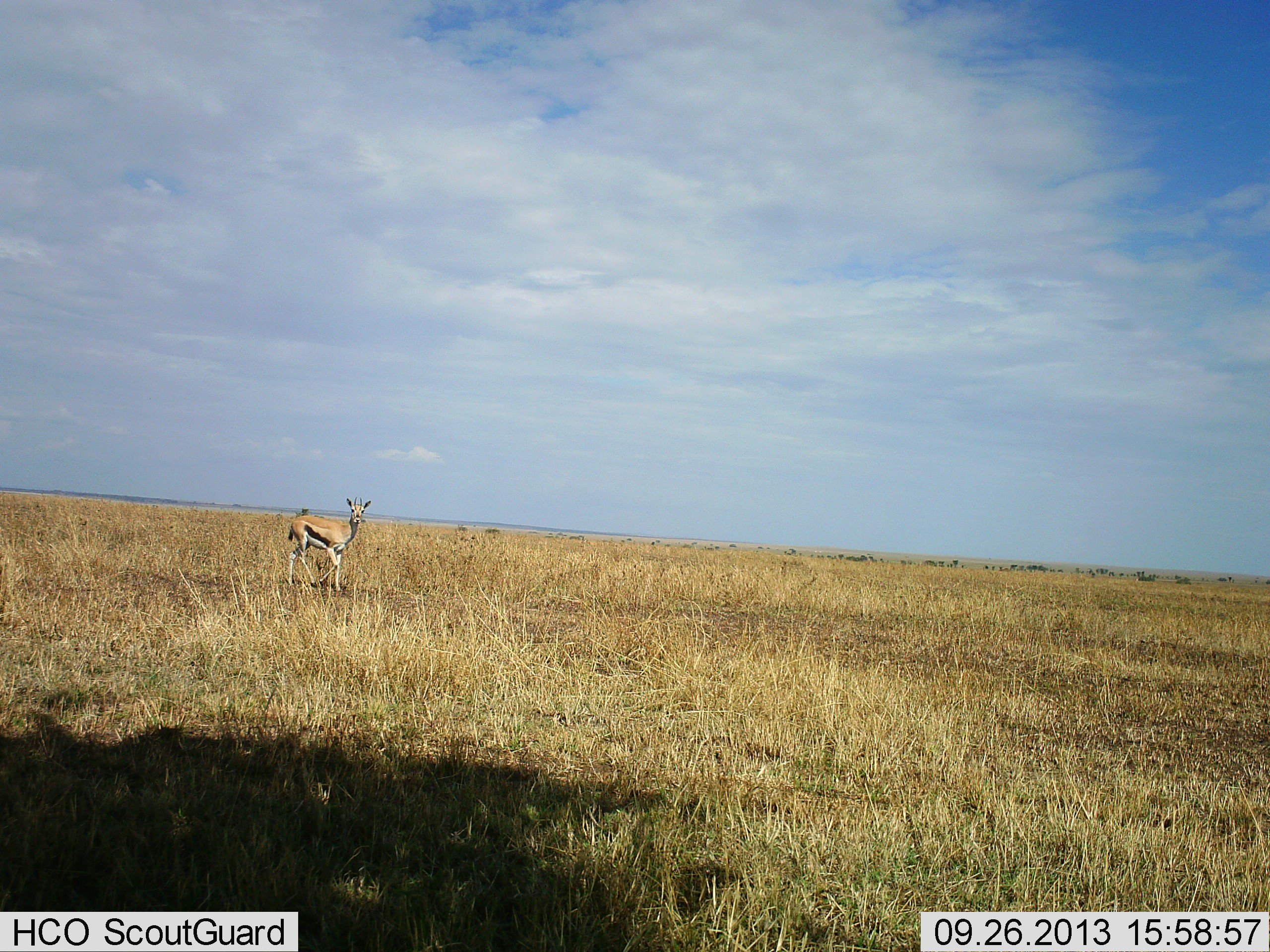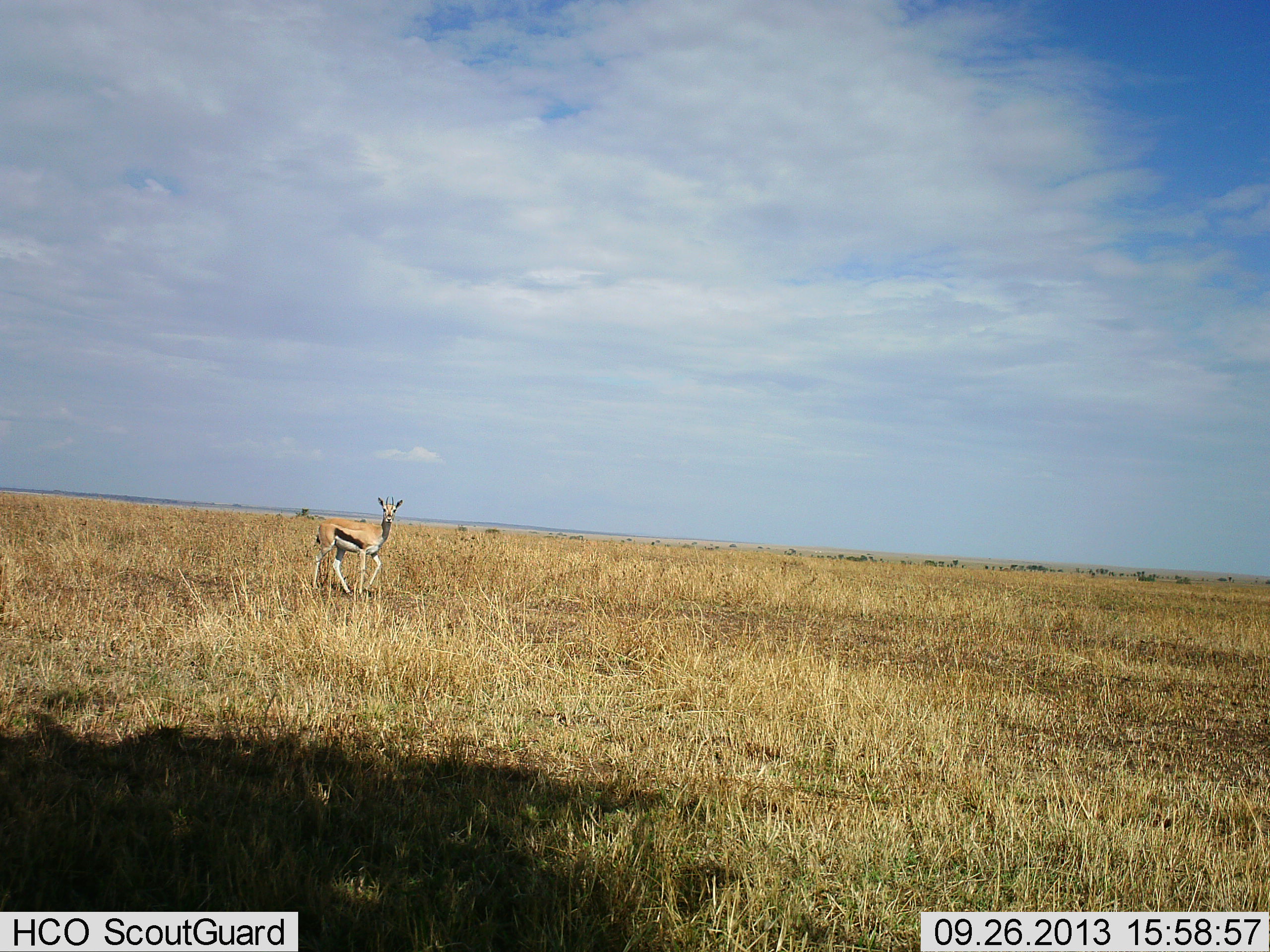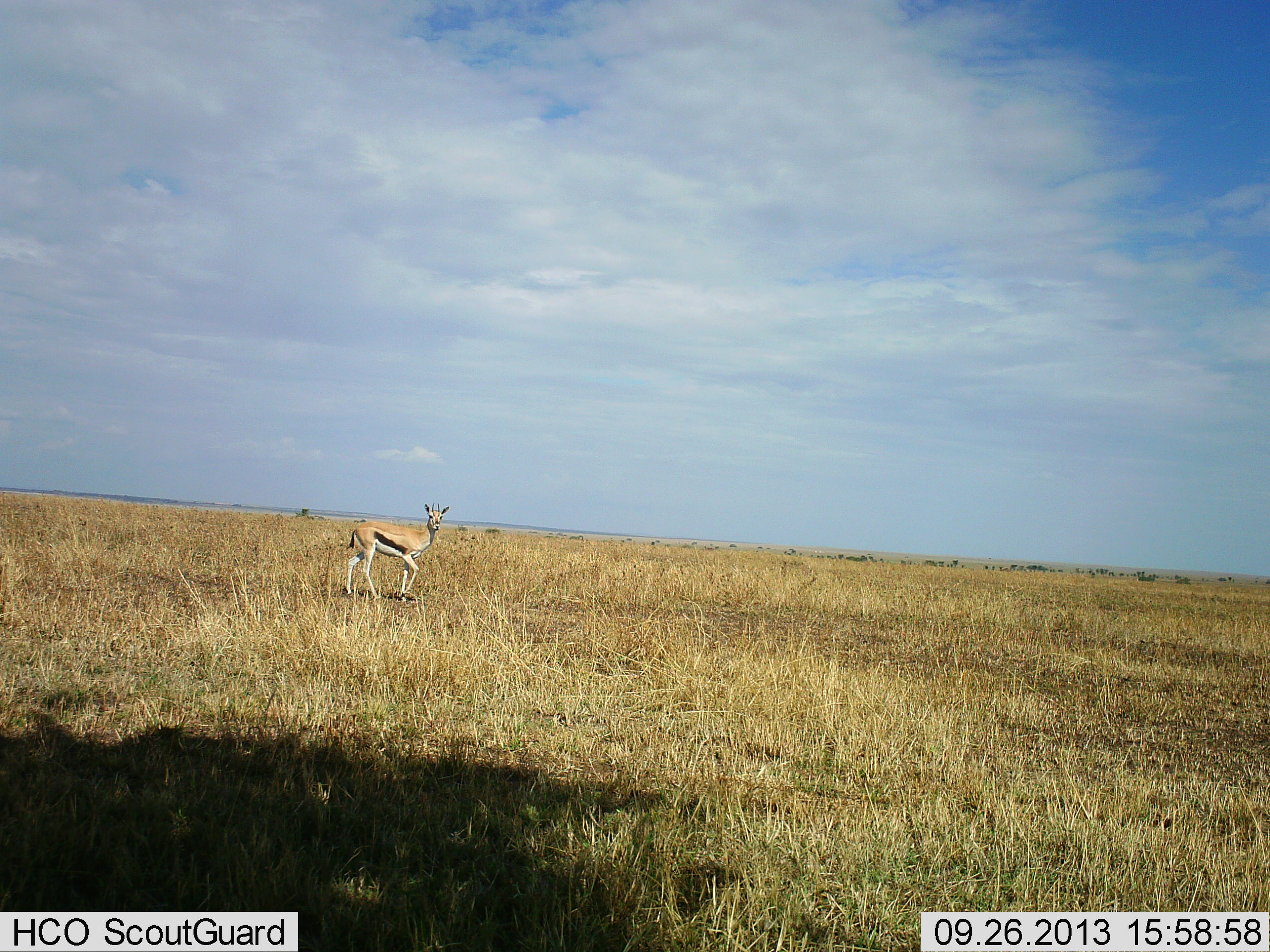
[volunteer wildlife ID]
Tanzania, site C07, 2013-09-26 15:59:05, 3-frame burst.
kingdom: Animalia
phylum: Chordata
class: Mammalia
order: Artiodactyla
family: Bovidae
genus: Eudorcas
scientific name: Eudorcas thomsonii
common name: thomson's gazelle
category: gazellethomsons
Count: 1.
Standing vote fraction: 24%.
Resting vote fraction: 0%.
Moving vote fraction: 76%.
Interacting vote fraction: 0%.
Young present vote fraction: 0%.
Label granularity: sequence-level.